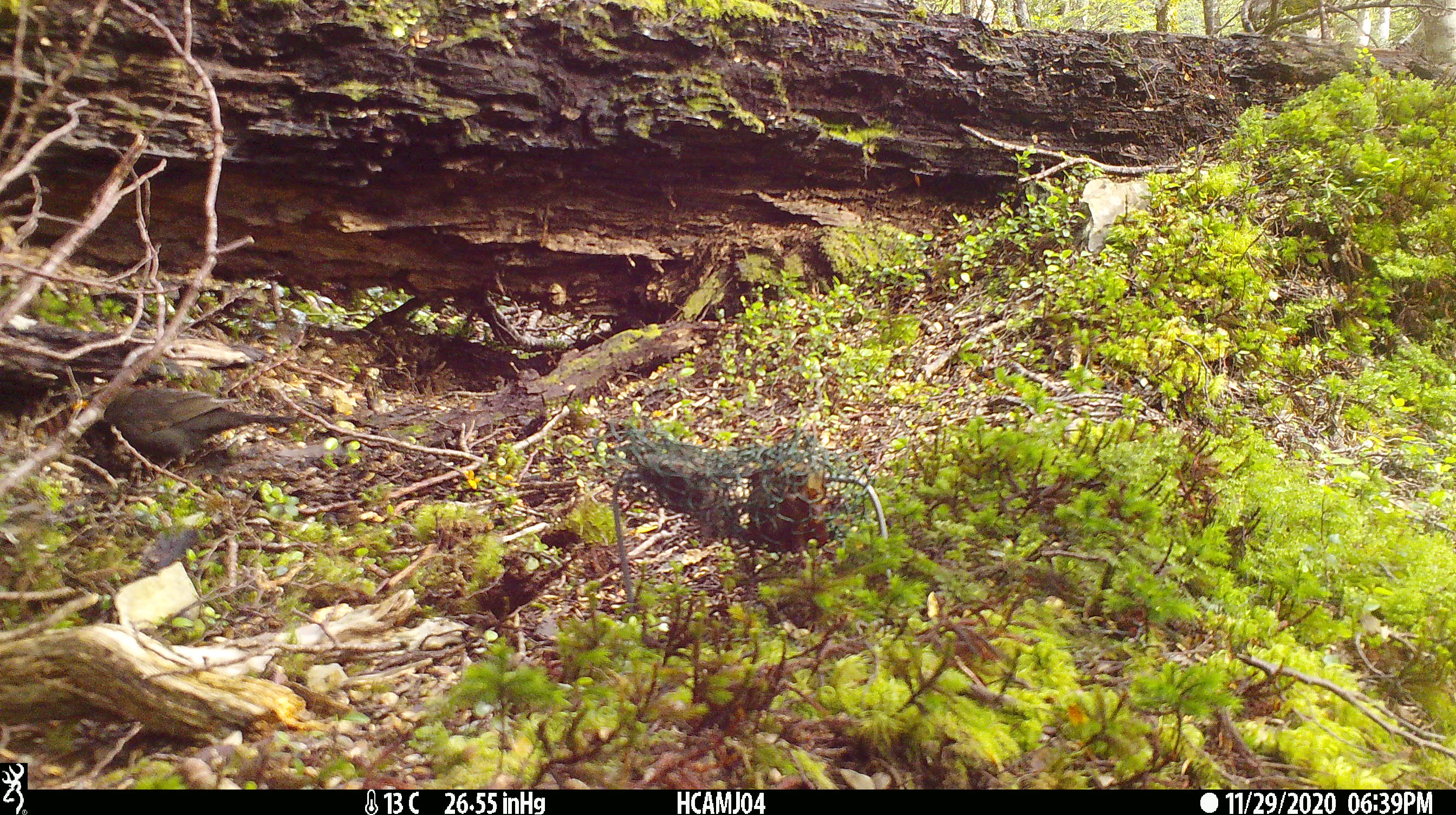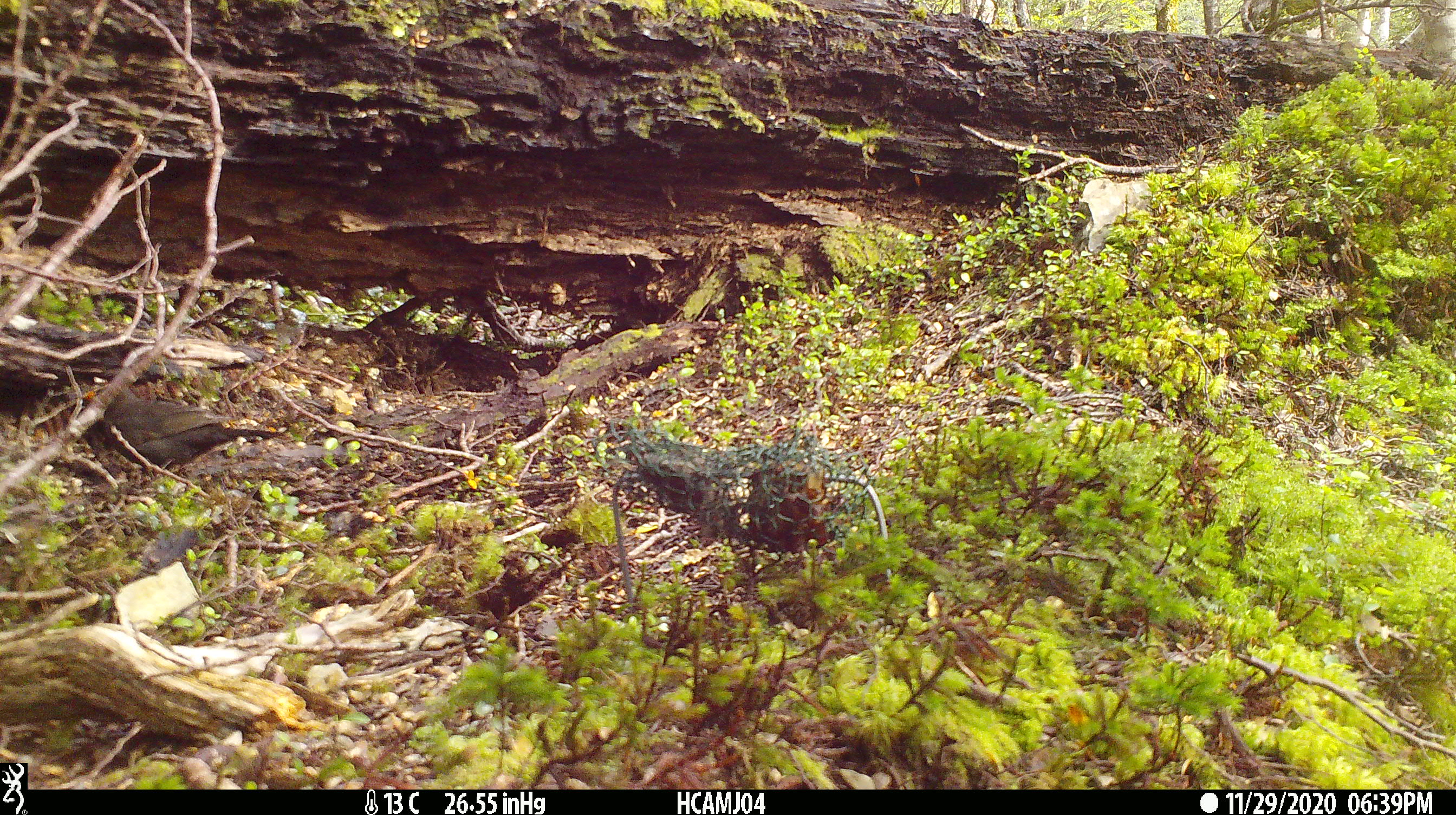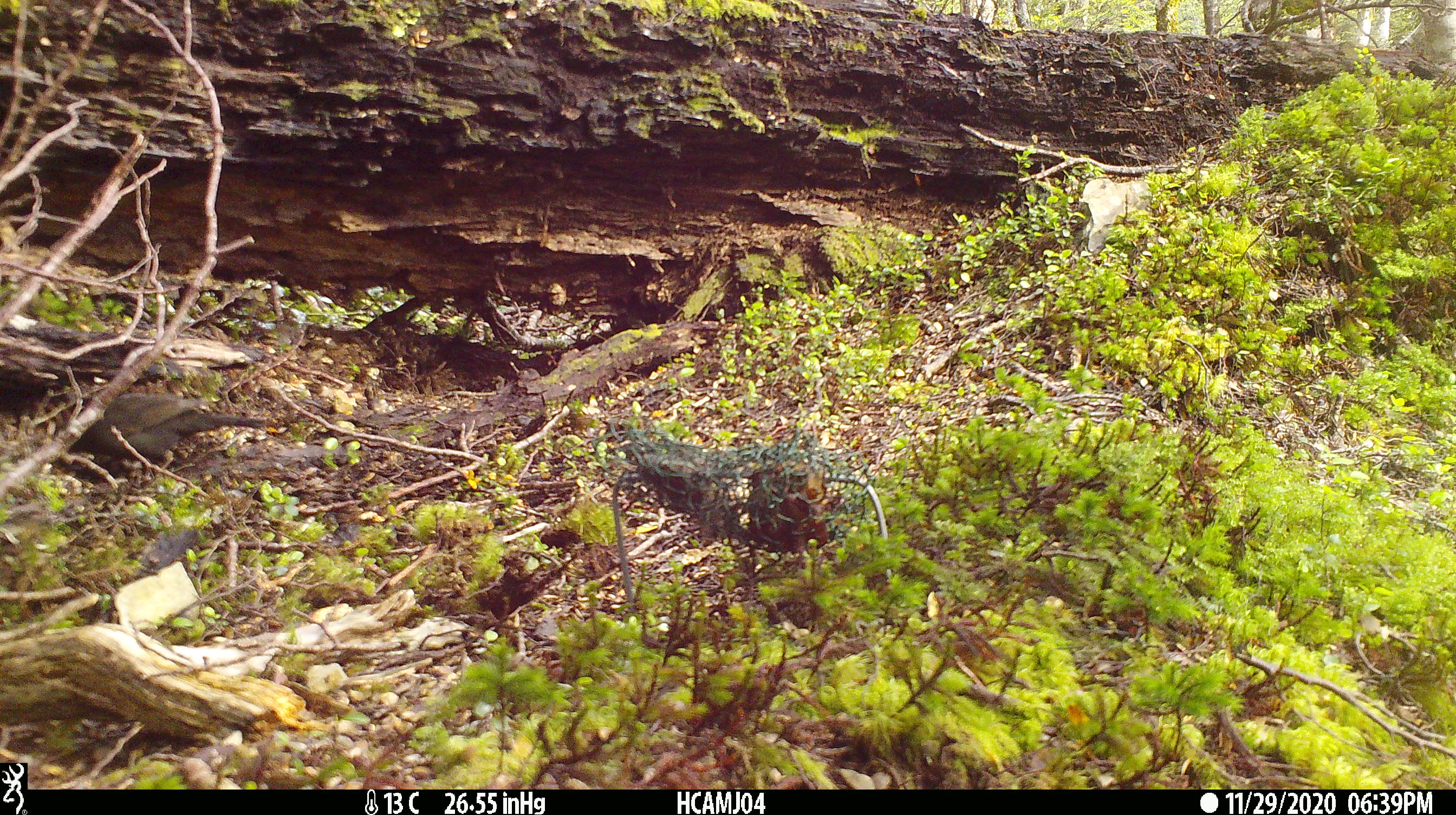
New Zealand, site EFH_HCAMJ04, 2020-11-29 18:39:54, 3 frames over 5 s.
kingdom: Animalia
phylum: Chordata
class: Aves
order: Passeriformes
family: Turdidae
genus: Turdus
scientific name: Turdus merula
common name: eurasian blackbird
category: blackbird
Blackbird (eurasian blackbird) (Turdus merula).